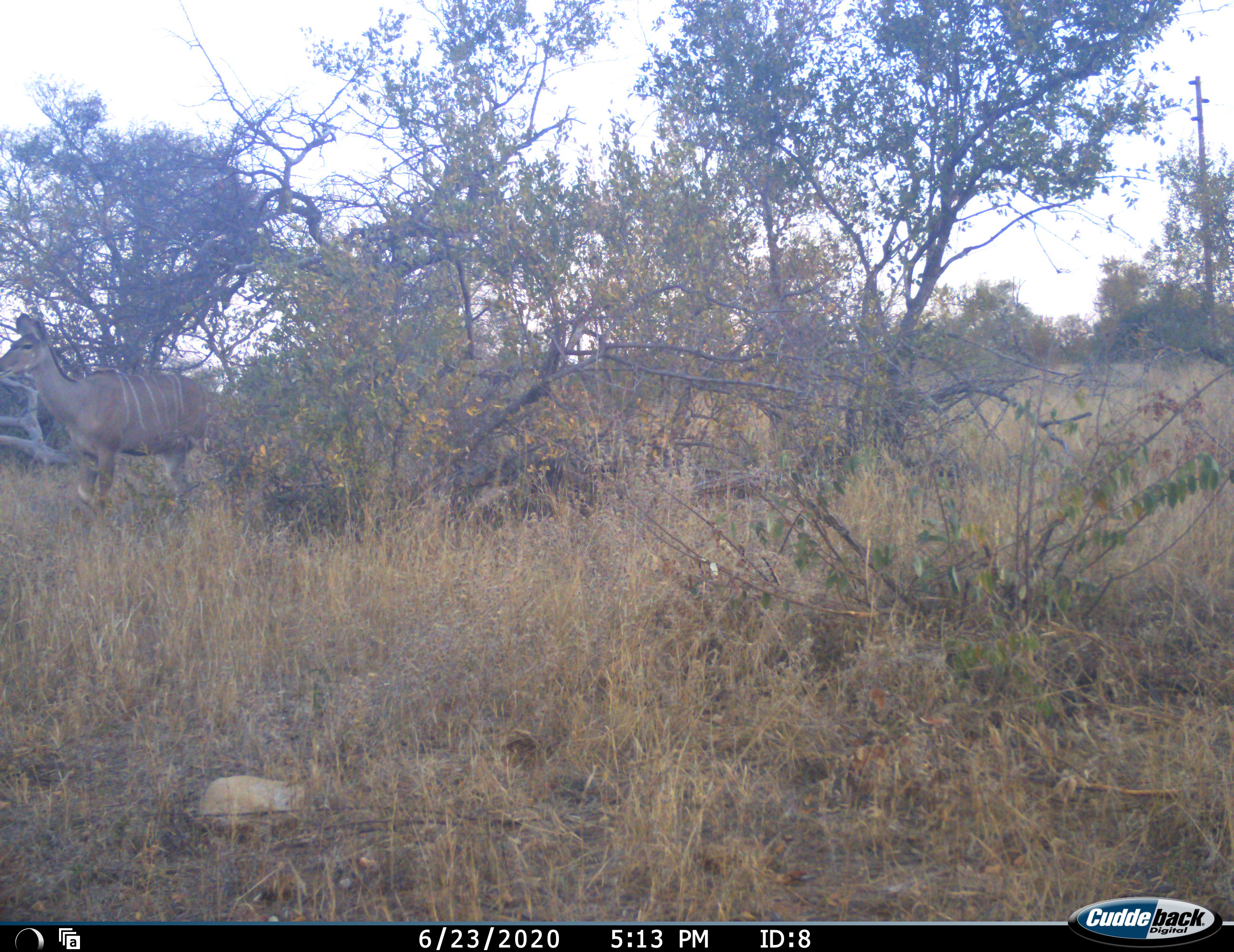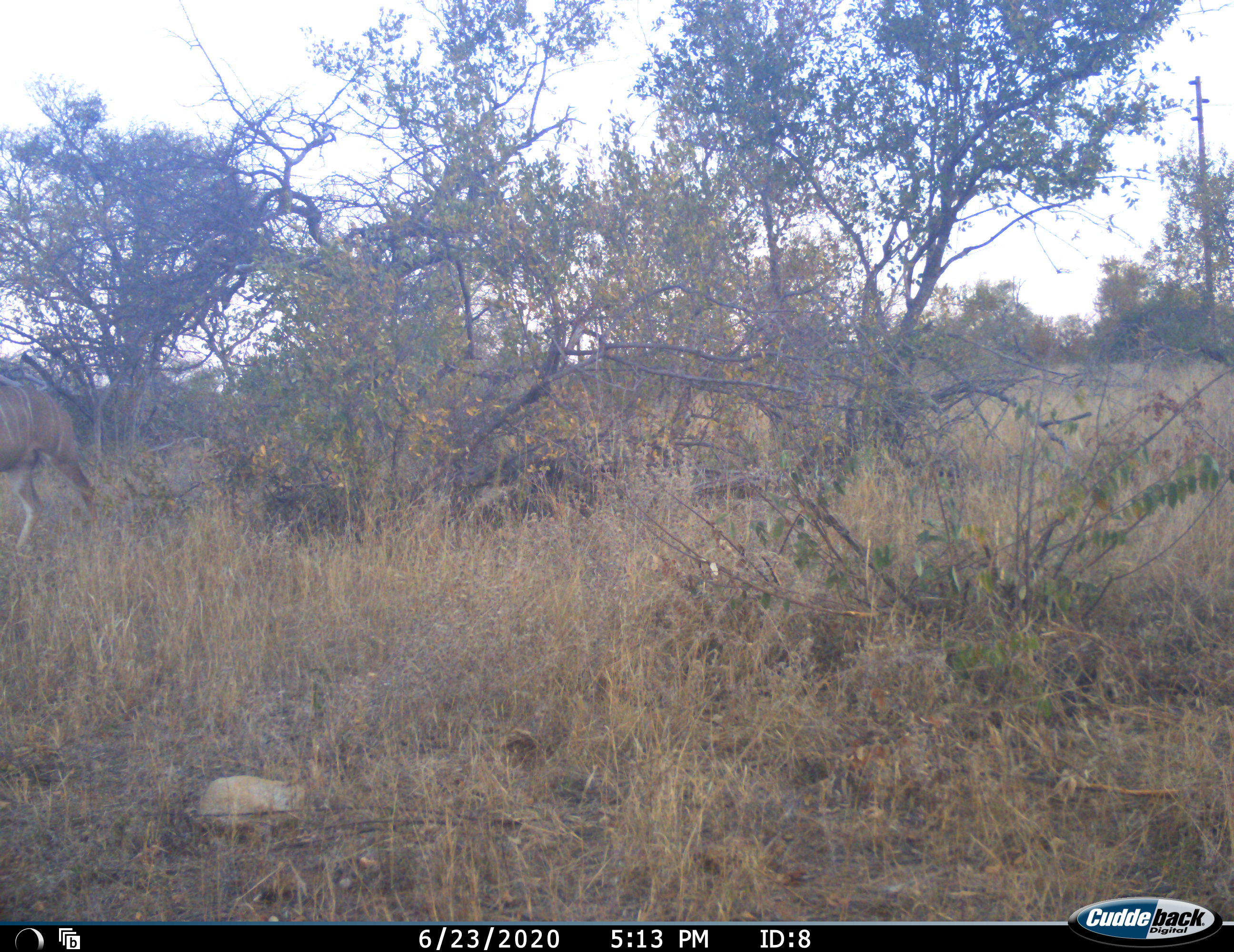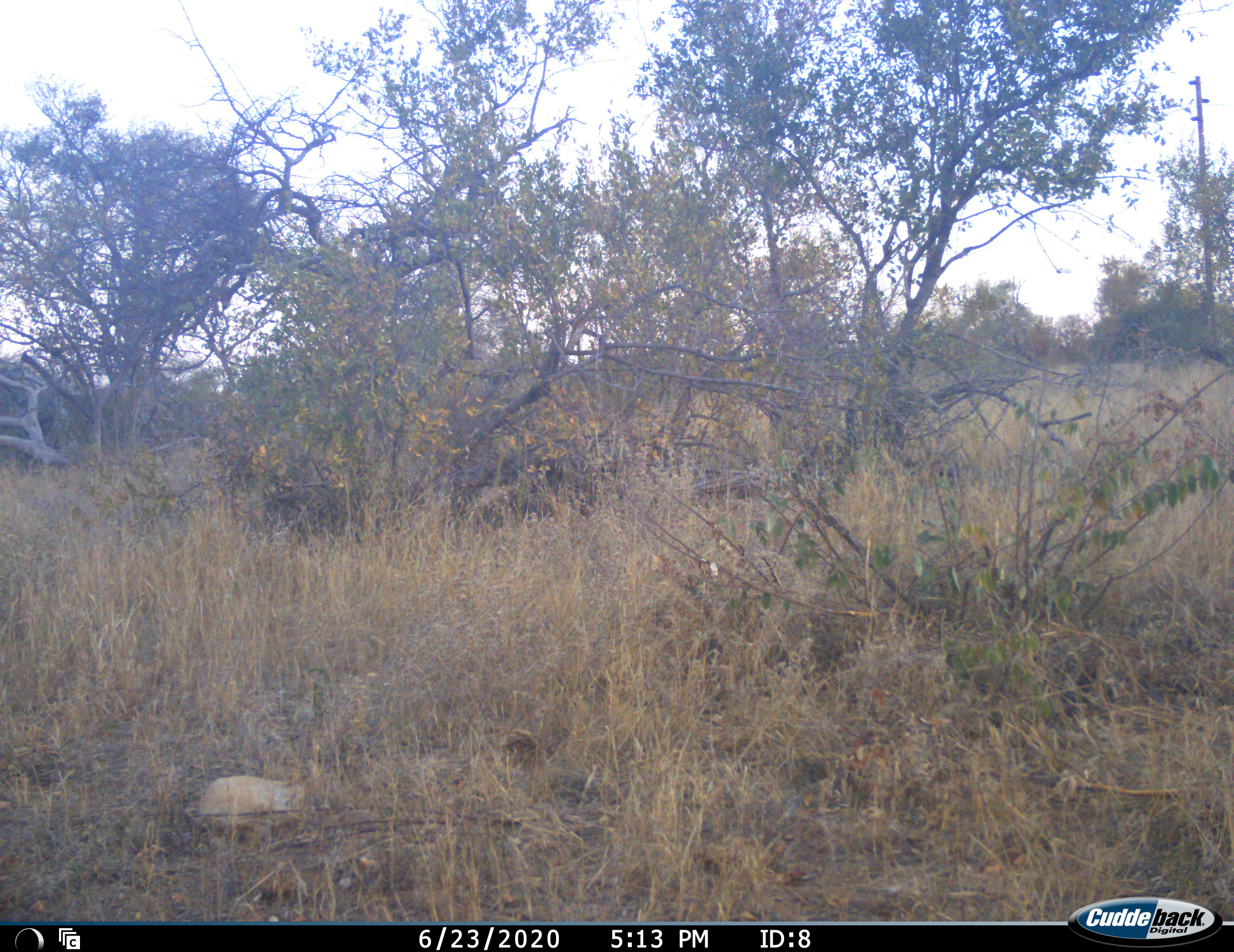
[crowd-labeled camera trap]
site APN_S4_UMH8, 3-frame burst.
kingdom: Animalia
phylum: Chordata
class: Mammalia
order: Artiodactyla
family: Bovidae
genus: Tragelaphus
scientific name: Tragelaphus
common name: kudu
Kudu (Tragelaphus), count 1. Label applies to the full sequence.